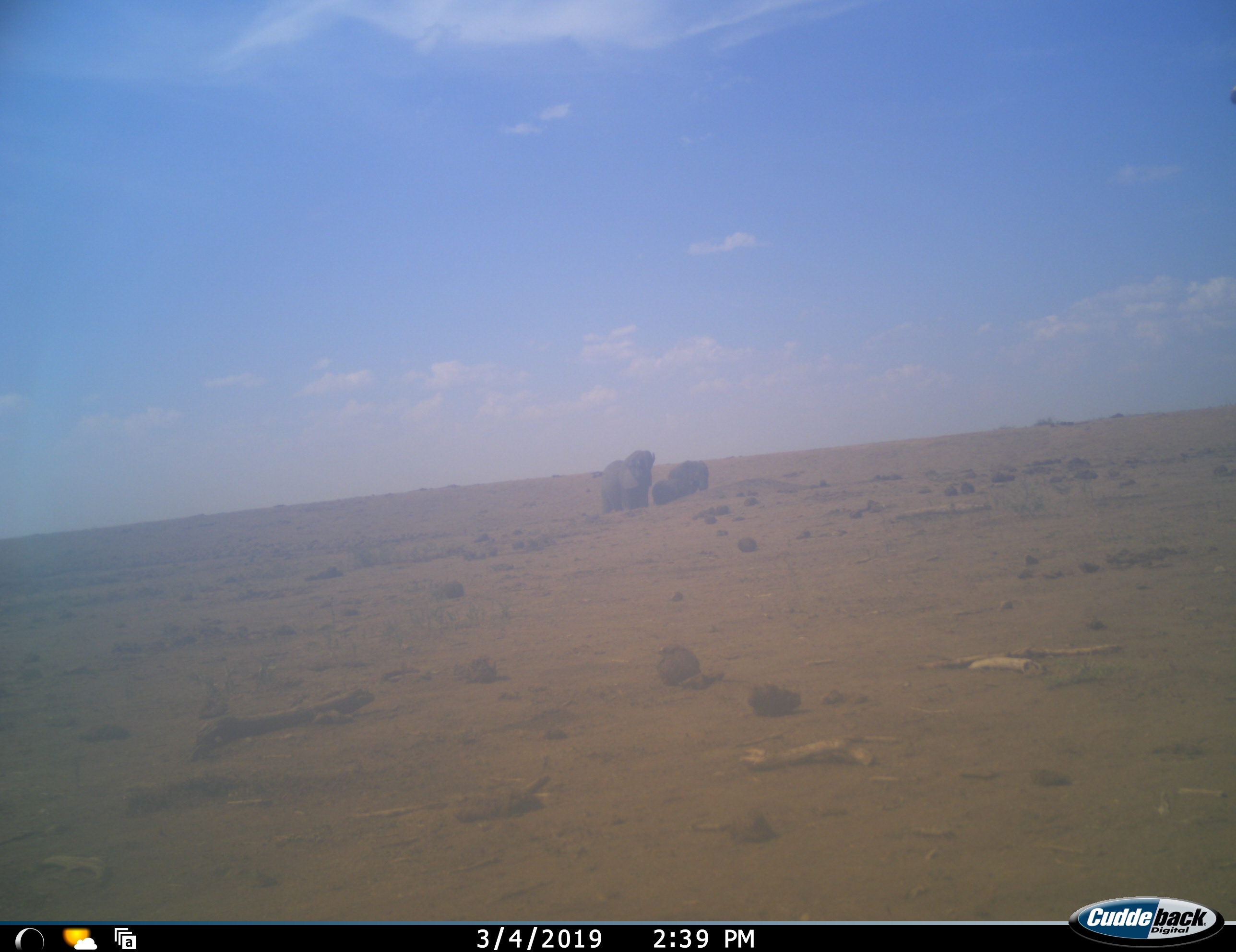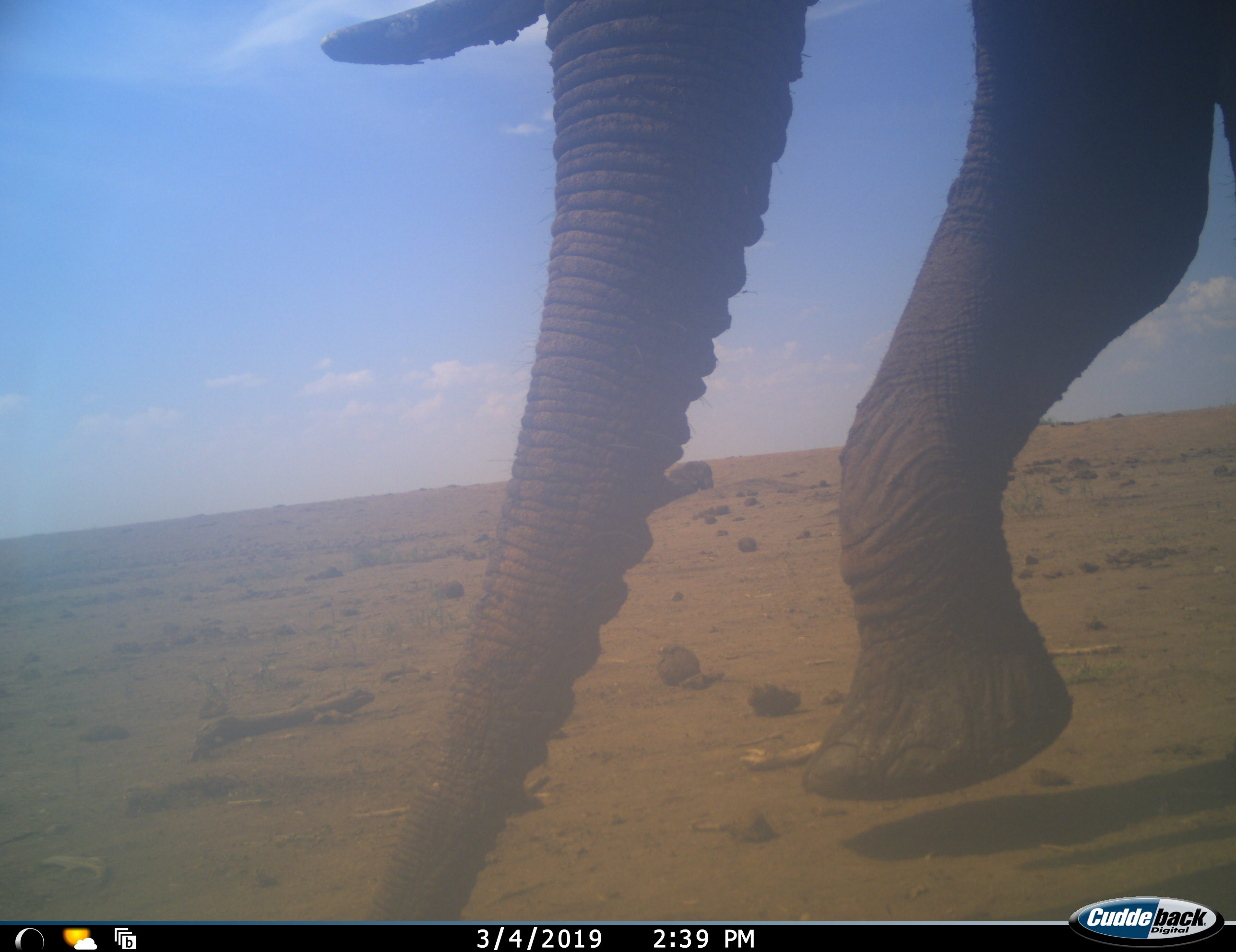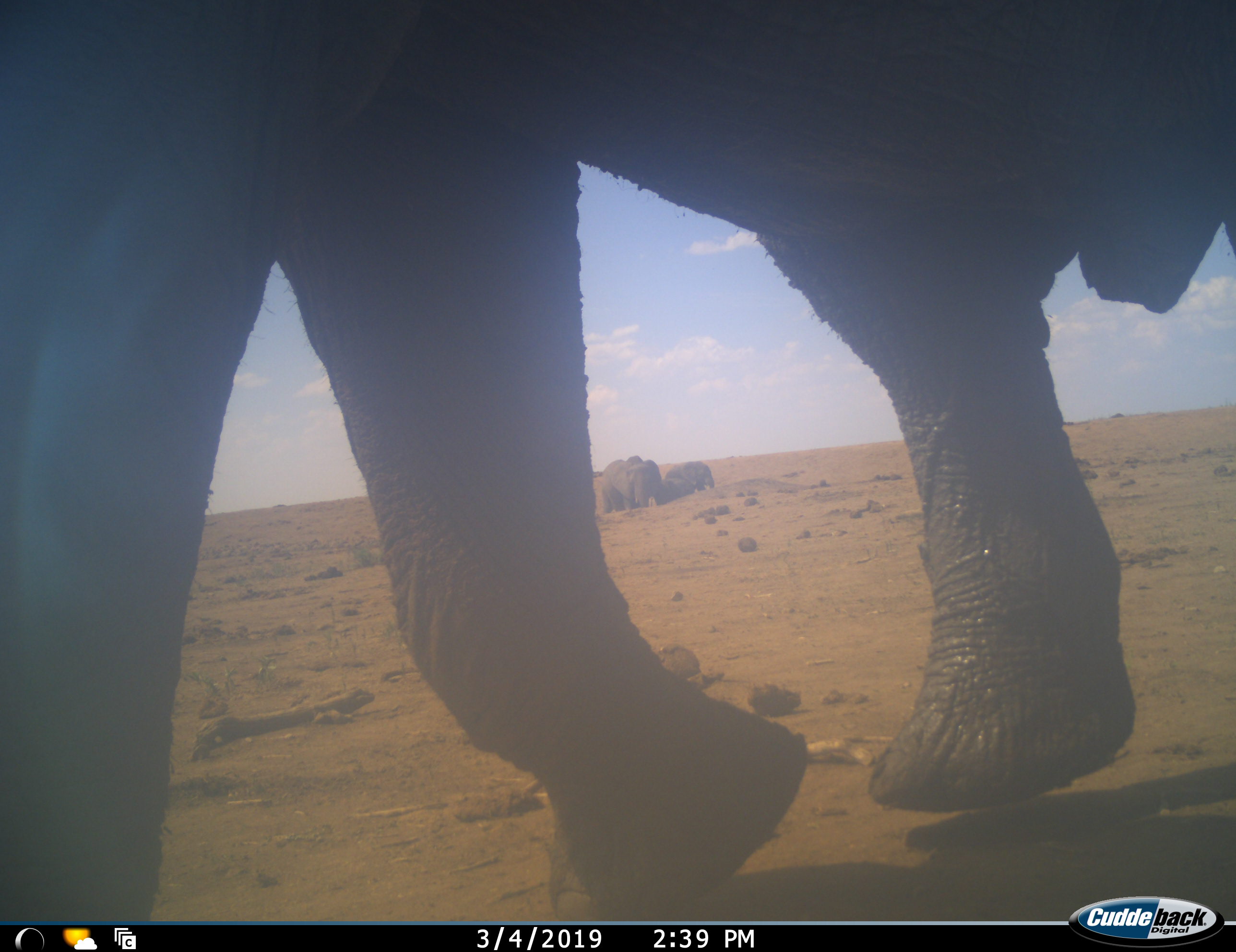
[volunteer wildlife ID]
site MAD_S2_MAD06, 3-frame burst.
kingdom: Animalia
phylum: Chordata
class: Mammalia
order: Proboscidea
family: Elephantidae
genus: Loxodonta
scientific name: Loxodonta africana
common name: african bush elephant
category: elephant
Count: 3.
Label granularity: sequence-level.